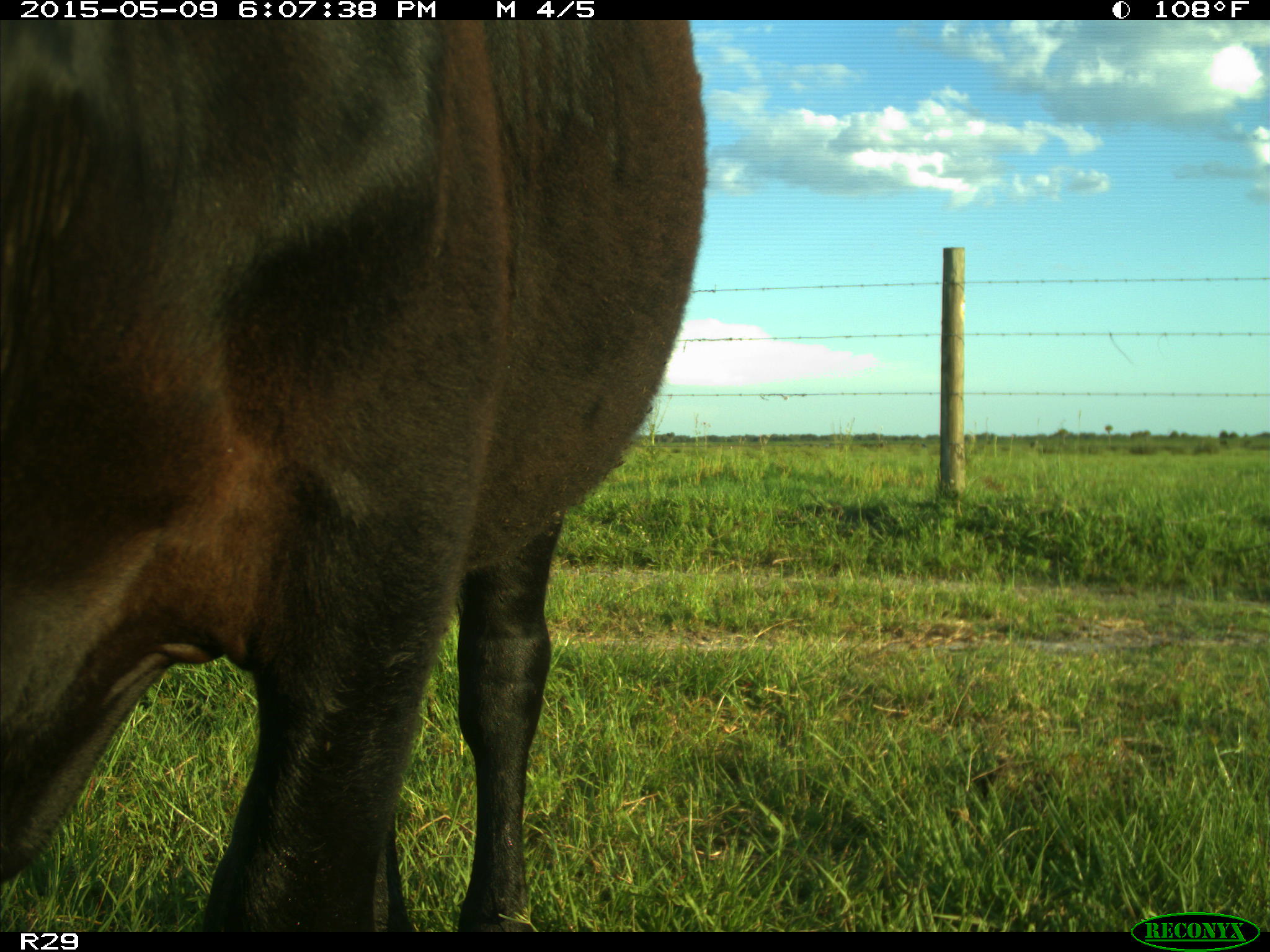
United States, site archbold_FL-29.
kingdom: Animalia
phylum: Chordata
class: Mammalia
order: Artiodactyla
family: Bovidae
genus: Bos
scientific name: Bos taurus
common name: domestic cow